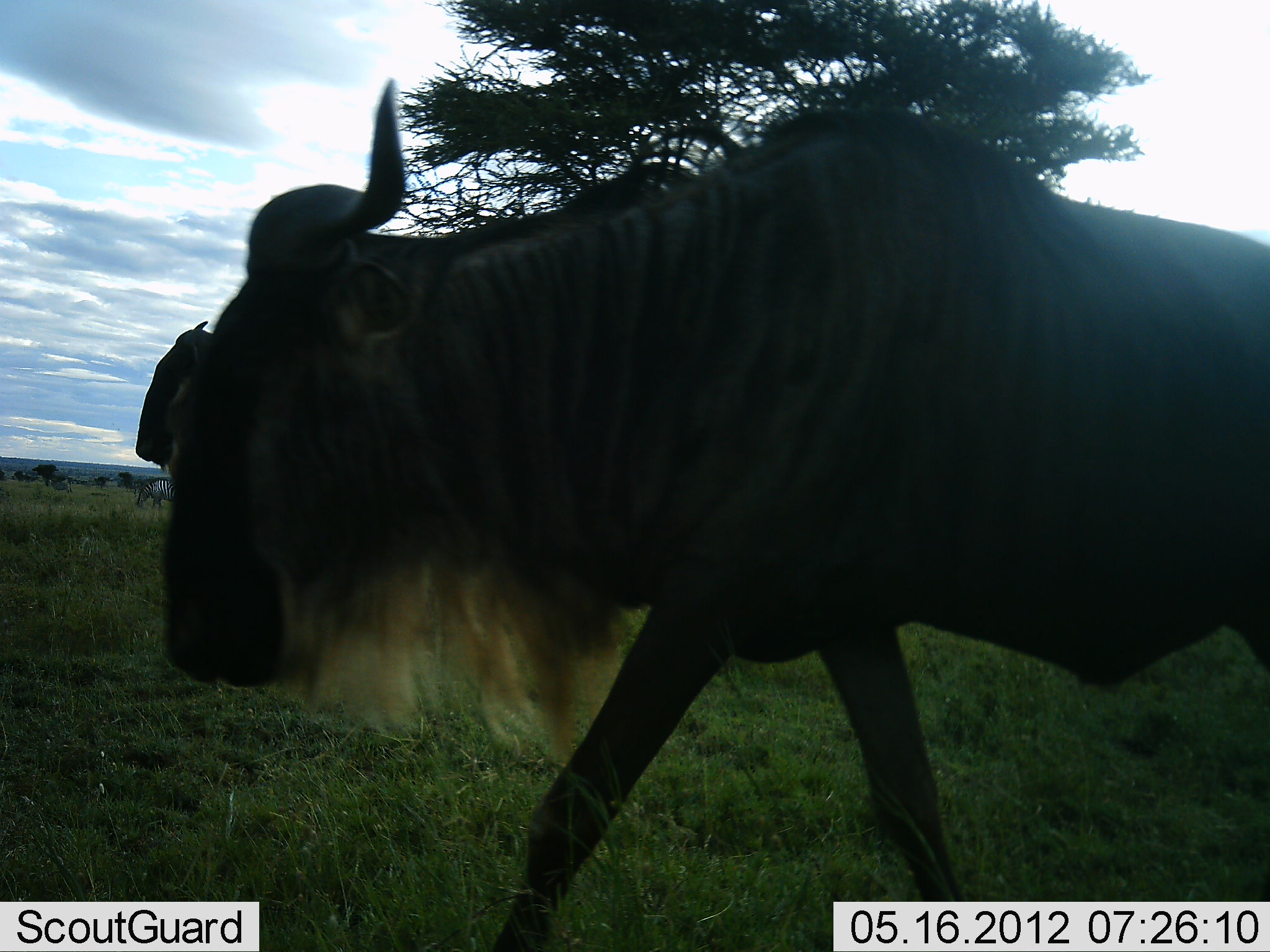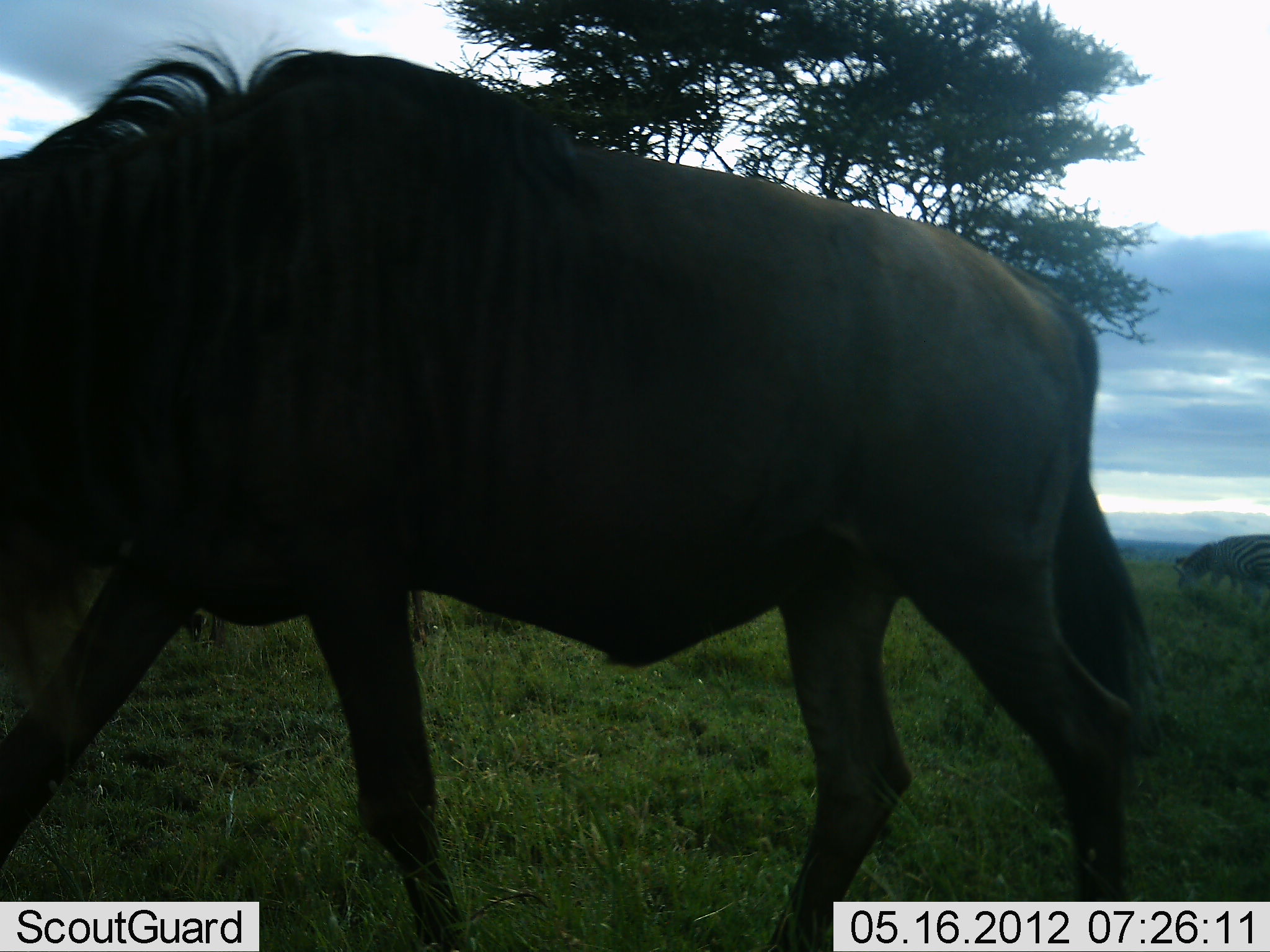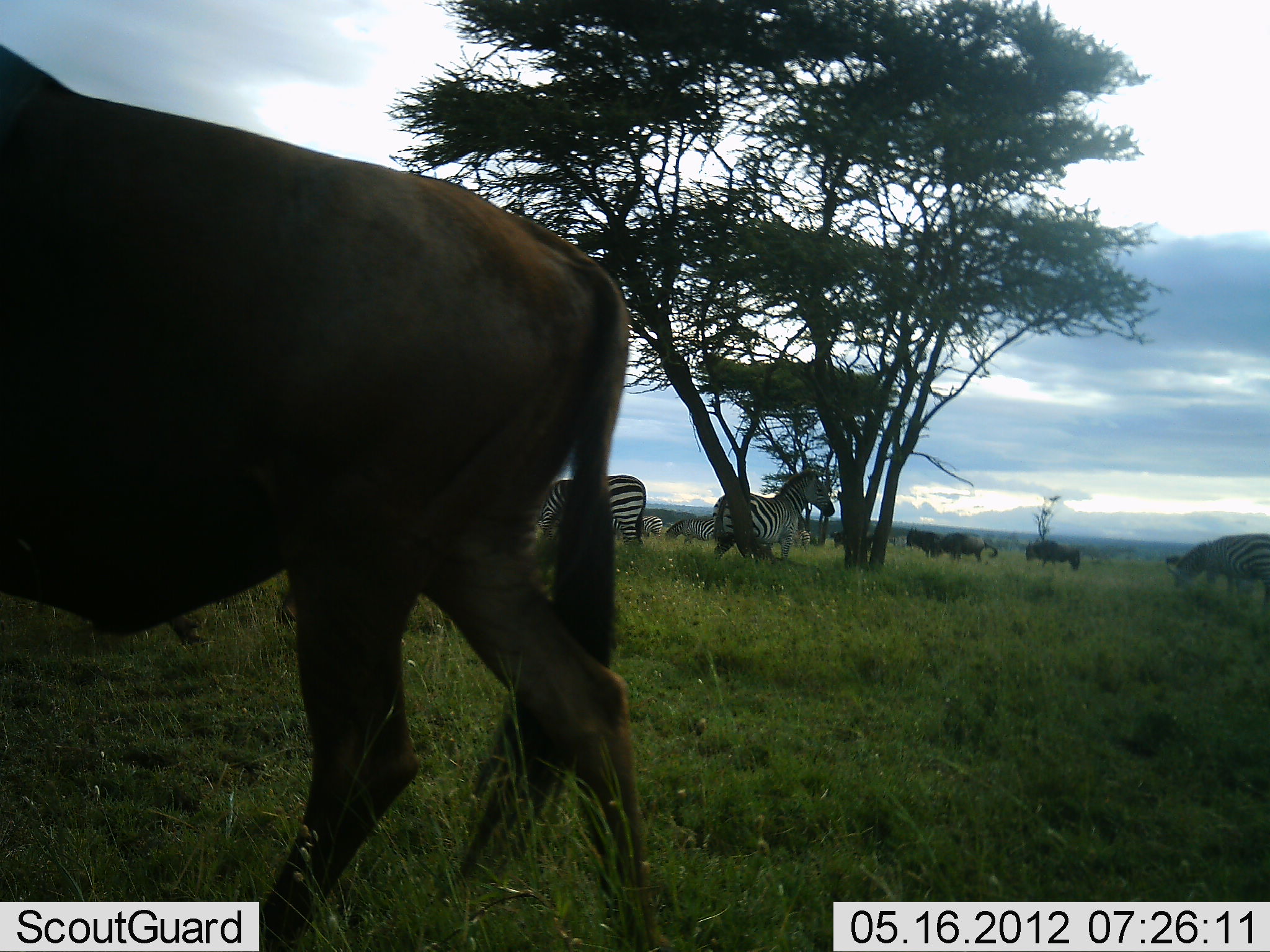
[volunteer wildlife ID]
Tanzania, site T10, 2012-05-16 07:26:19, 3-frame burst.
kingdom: Animalia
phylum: Chordata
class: Mammalia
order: Artiodactyla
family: Bovidae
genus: Connochaetes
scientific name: Connochaetes taurinus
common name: blue wildebeest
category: wildebeest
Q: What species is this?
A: Wildebeest (blue wildebeest) (Connochaetes taurinus).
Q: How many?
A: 4.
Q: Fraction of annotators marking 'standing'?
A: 38%.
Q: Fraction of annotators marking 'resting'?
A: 0%.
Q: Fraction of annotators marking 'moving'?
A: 92%.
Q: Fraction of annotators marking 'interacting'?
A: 0%.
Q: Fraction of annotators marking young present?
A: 0%.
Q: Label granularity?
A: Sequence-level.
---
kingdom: Animalia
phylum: Chordata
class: Mammalia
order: Perissodactyla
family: Equidae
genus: Equus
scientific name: Equus quagga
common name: plains zebra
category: zebra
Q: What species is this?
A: Zebra (plains zebra) (Equus quagga).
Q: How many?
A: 5.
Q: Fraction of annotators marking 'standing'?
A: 80%.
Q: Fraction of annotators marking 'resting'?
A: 0%.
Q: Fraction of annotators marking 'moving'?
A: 10%.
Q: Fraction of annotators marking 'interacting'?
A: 0%.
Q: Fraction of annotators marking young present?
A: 0%.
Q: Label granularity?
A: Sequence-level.